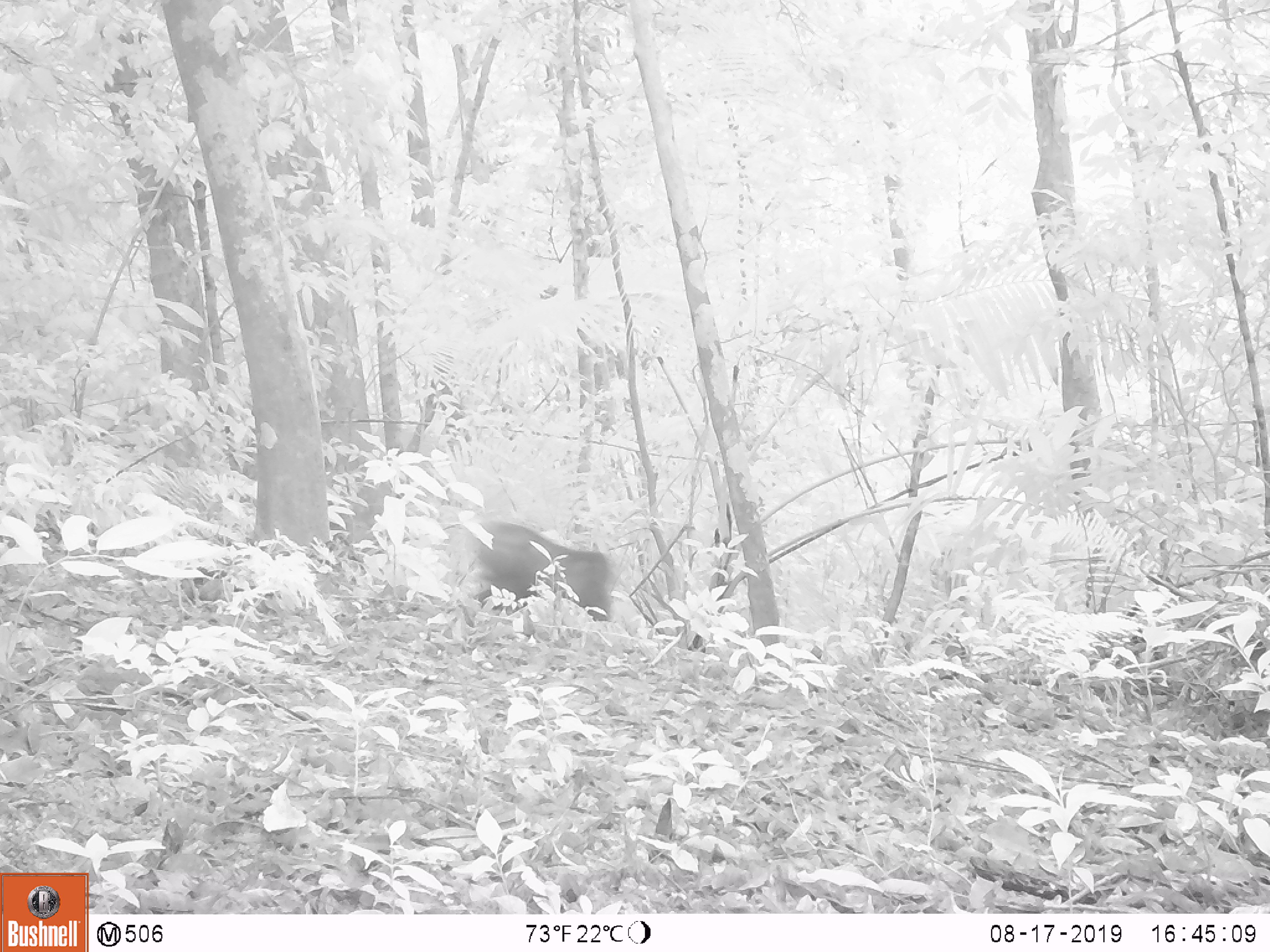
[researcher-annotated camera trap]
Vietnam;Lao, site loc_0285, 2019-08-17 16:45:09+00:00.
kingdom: Animalia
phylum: Chordata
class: Mammalia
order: Primates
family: Cercopithecidae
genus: Macaca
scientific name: Macaca arctoides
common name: stump-tailed macaque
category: stump tailed macaque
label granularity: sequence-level